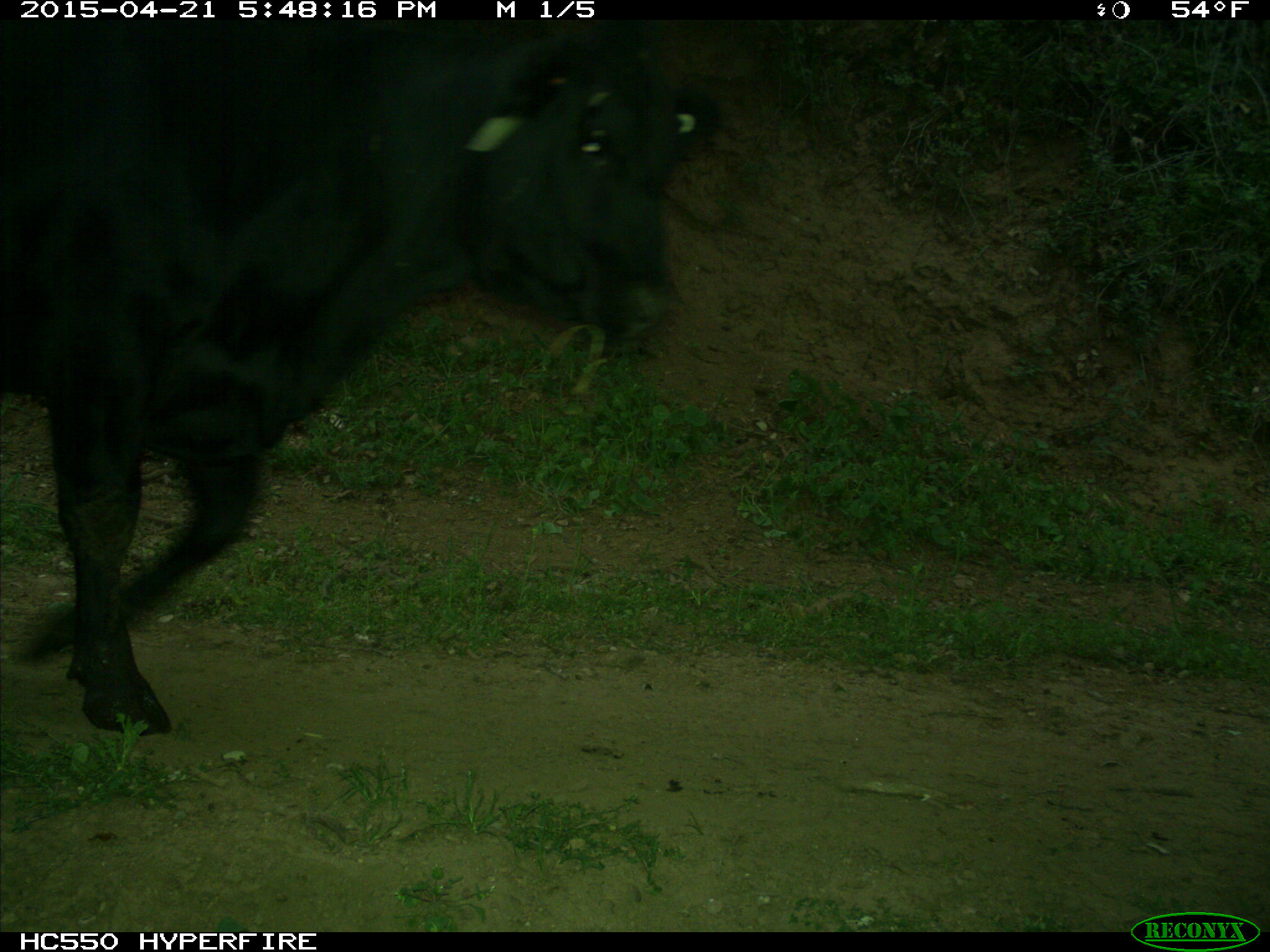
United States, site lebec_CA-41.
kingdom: Animalia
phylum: Chordata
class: Mammalia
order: Artiodactyla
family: Bovidae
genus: Bos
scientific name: Bos taurus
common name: domestic cow